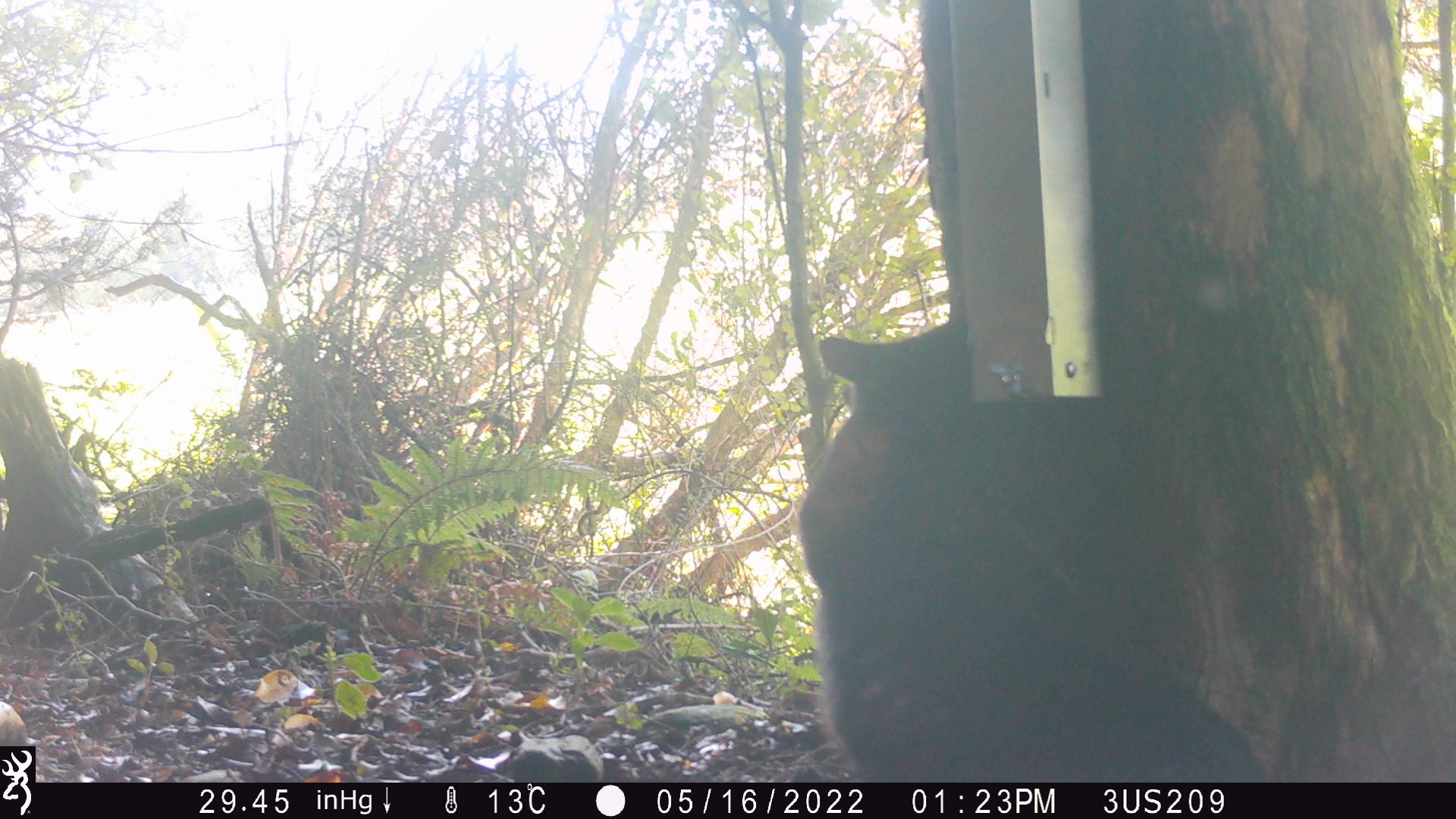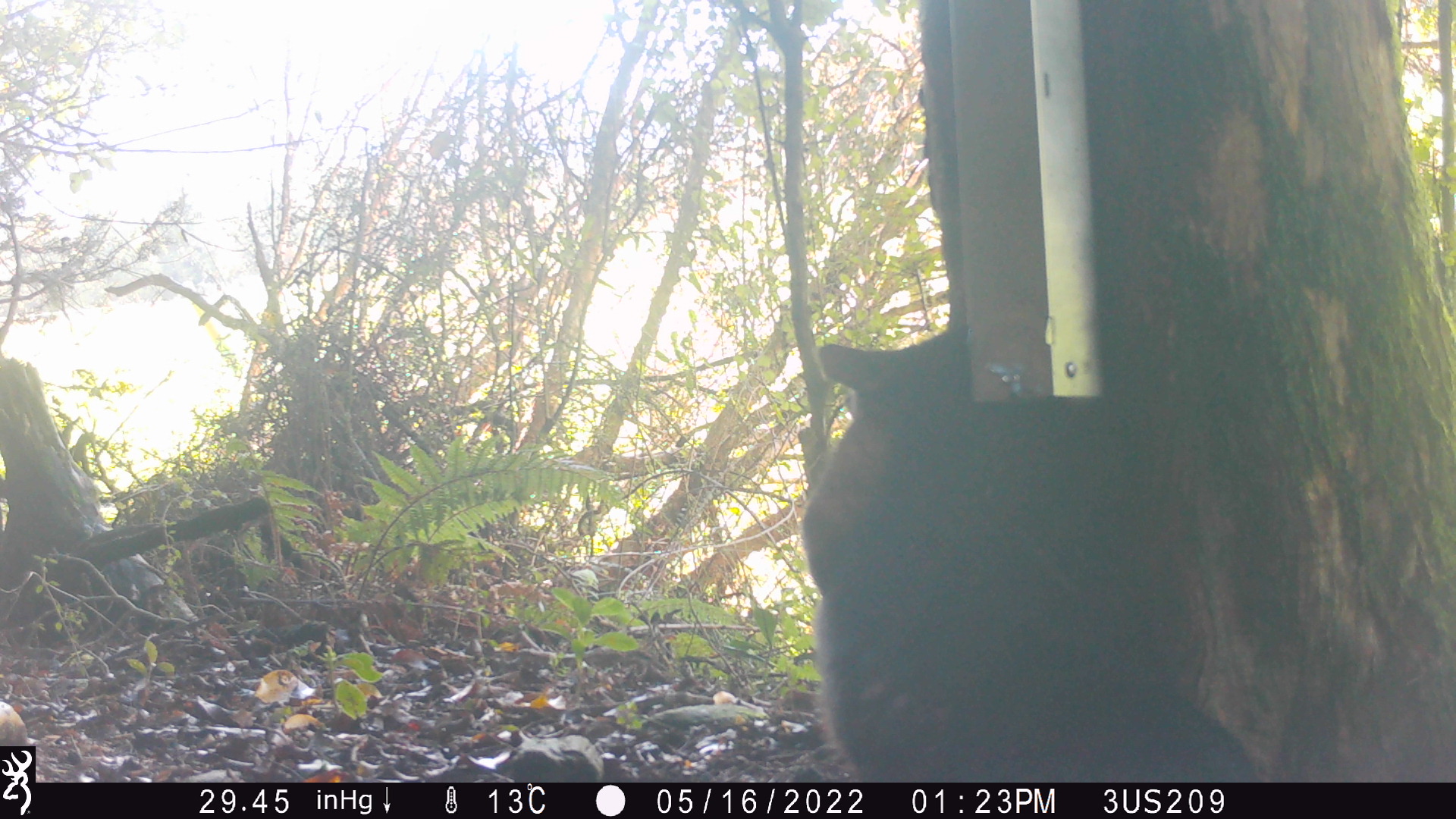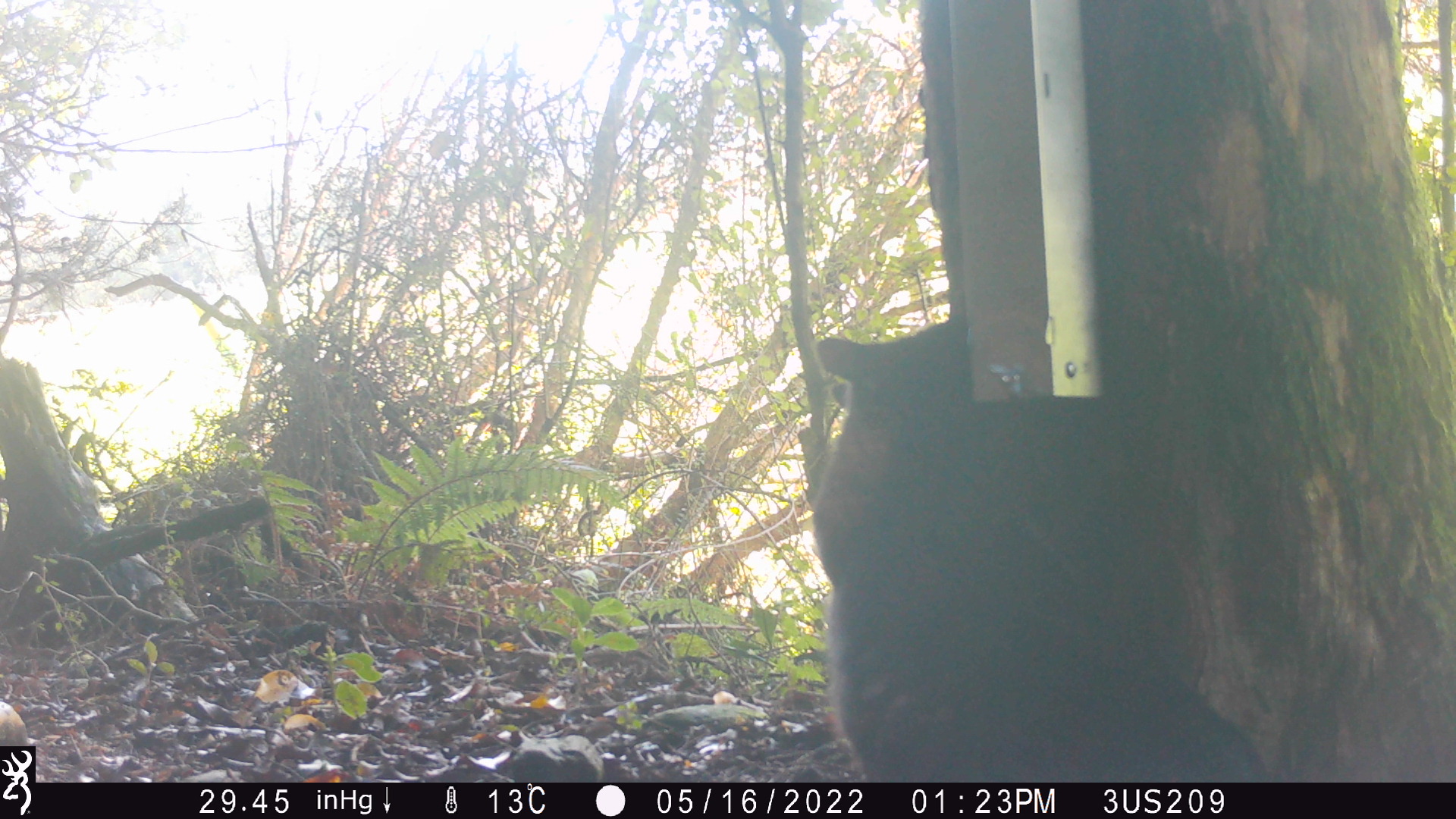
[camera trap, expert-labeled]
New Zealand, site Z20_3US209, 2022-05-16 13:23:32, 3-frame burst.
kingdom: Animalia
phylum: Chordata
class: Mammalia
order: Carnivora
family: Felidae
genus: Felis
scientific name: Felis catus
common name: domestic cat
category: cat